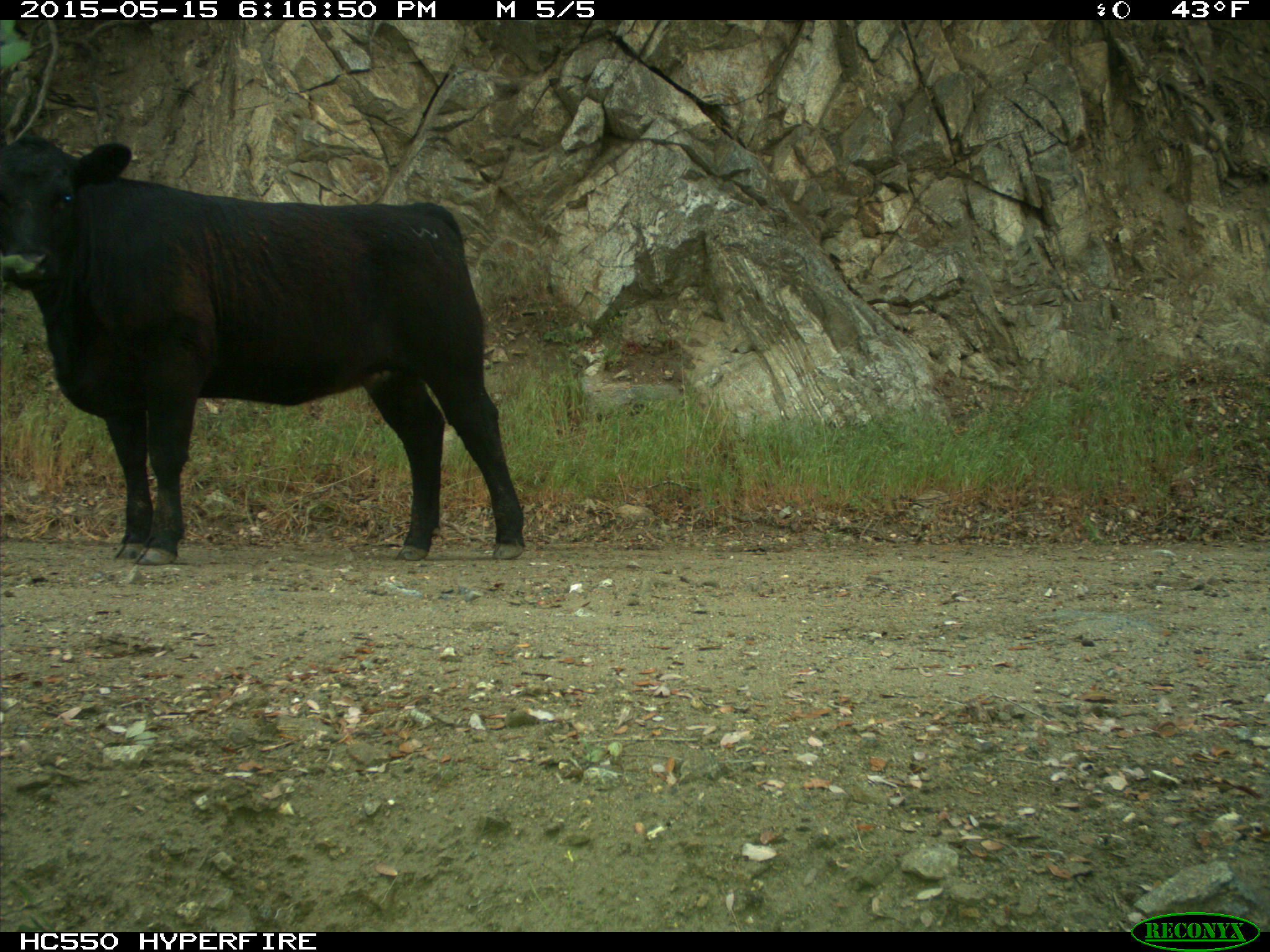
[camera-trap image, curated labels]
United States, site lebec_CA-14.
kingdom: Animalia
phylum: Chordata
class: Mammalia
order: Artiodactyla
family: Bovidae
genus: Bos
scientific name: Bos taurus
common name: domestic cow